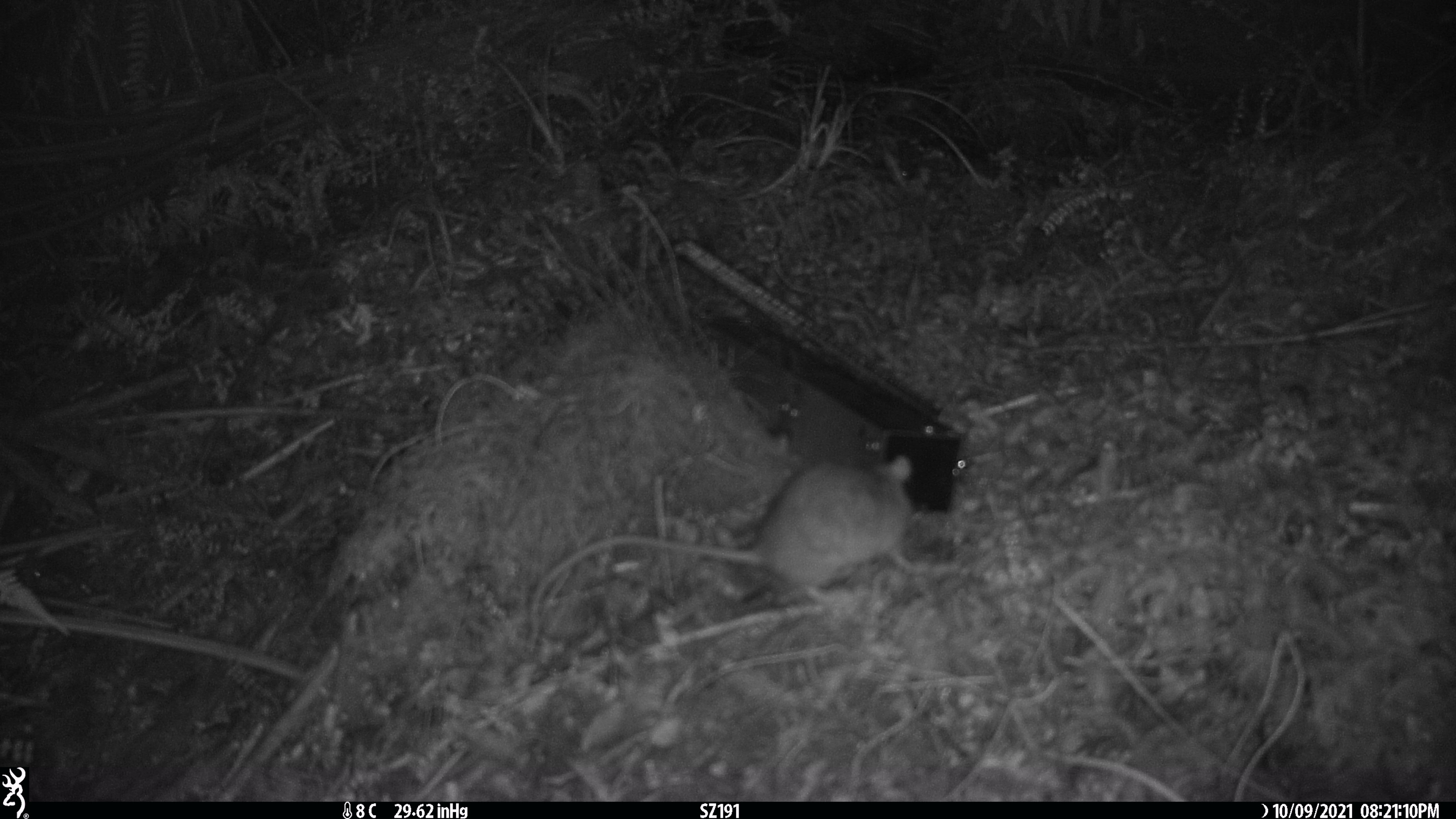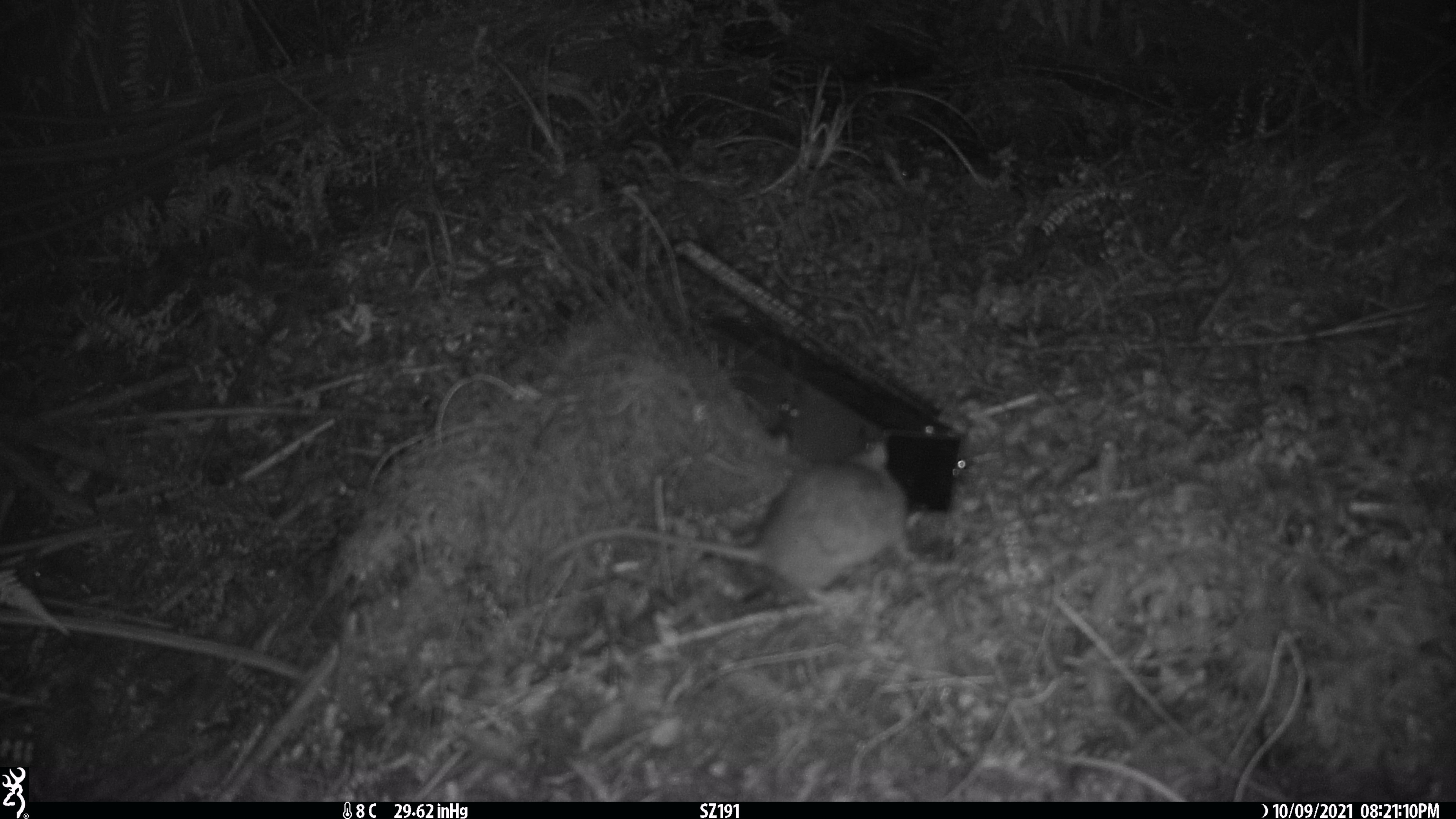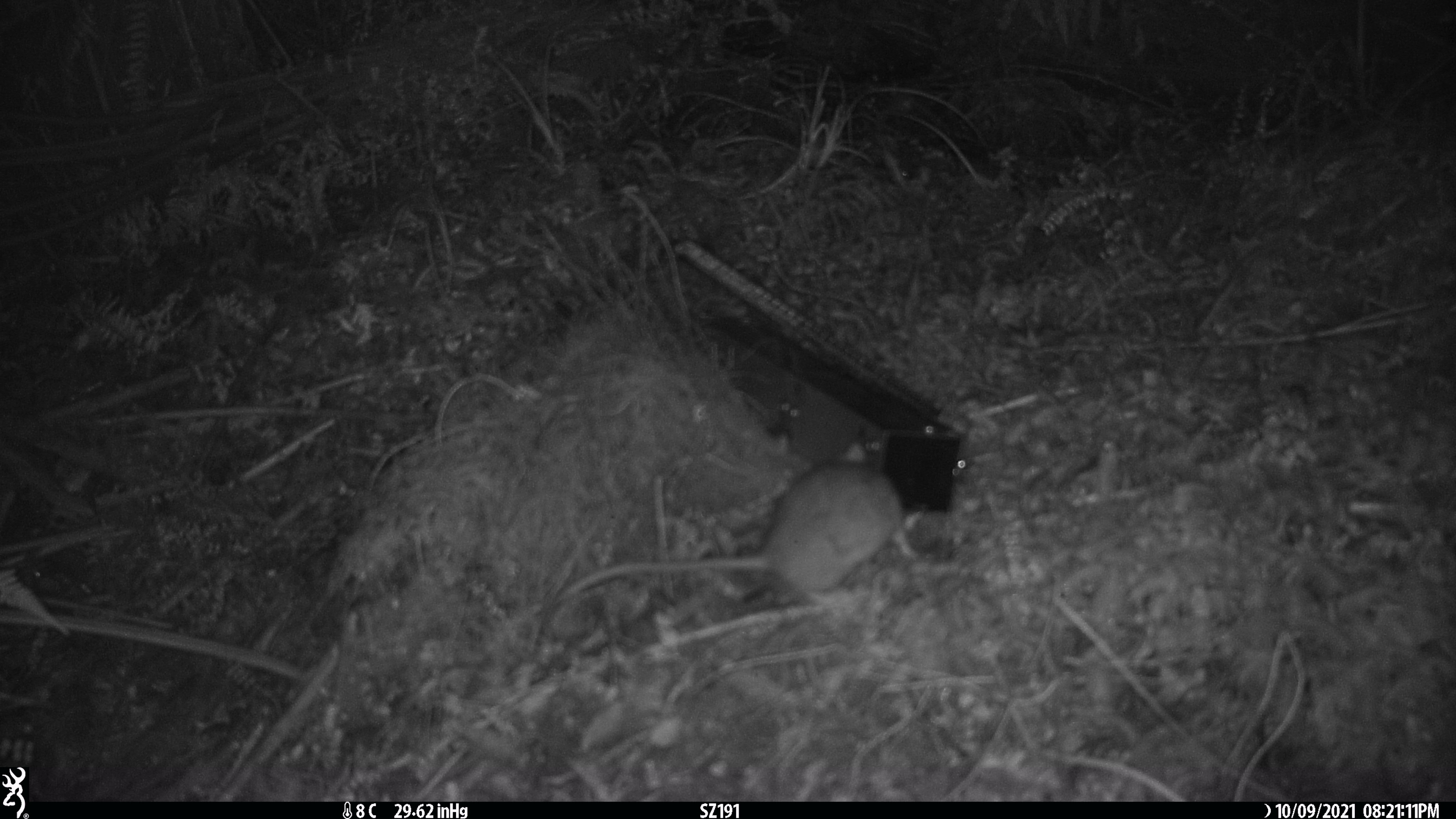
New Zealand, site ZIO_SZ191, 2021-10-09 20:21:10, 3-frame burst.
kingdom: Animalia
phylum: Chordata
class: Mammalia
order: Rodentia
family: Muridae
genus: Rattus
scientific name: Rattus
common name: rat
Rat (Rattus).